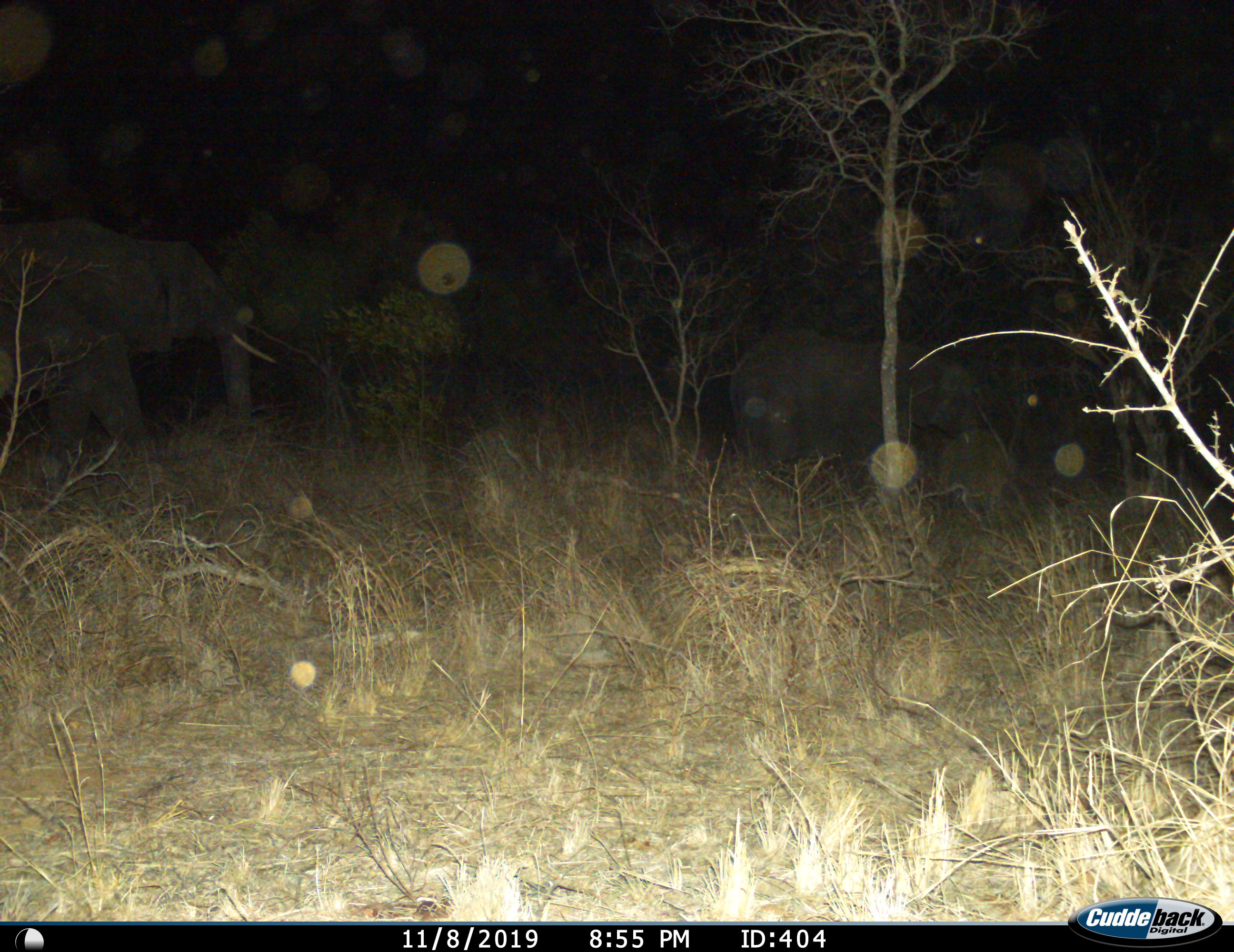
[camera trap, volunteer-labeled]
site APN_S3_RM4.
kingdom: Animalia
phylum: Chordata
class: Mammalia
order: Proboscidea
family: Elephantidae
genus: Loxodonta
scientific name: Loxodonta africana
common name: african bush elephant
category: elephant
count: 2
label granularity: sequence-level